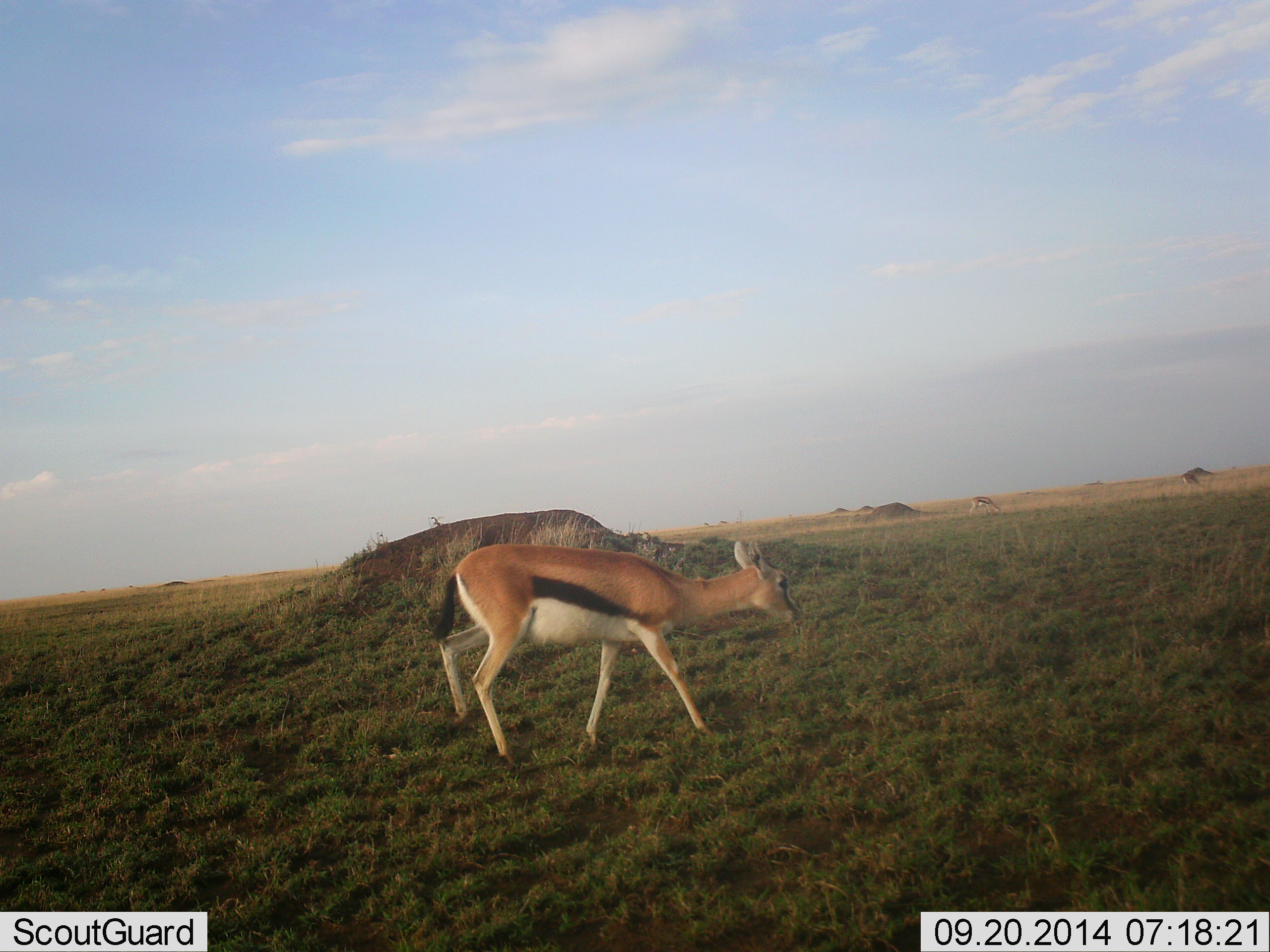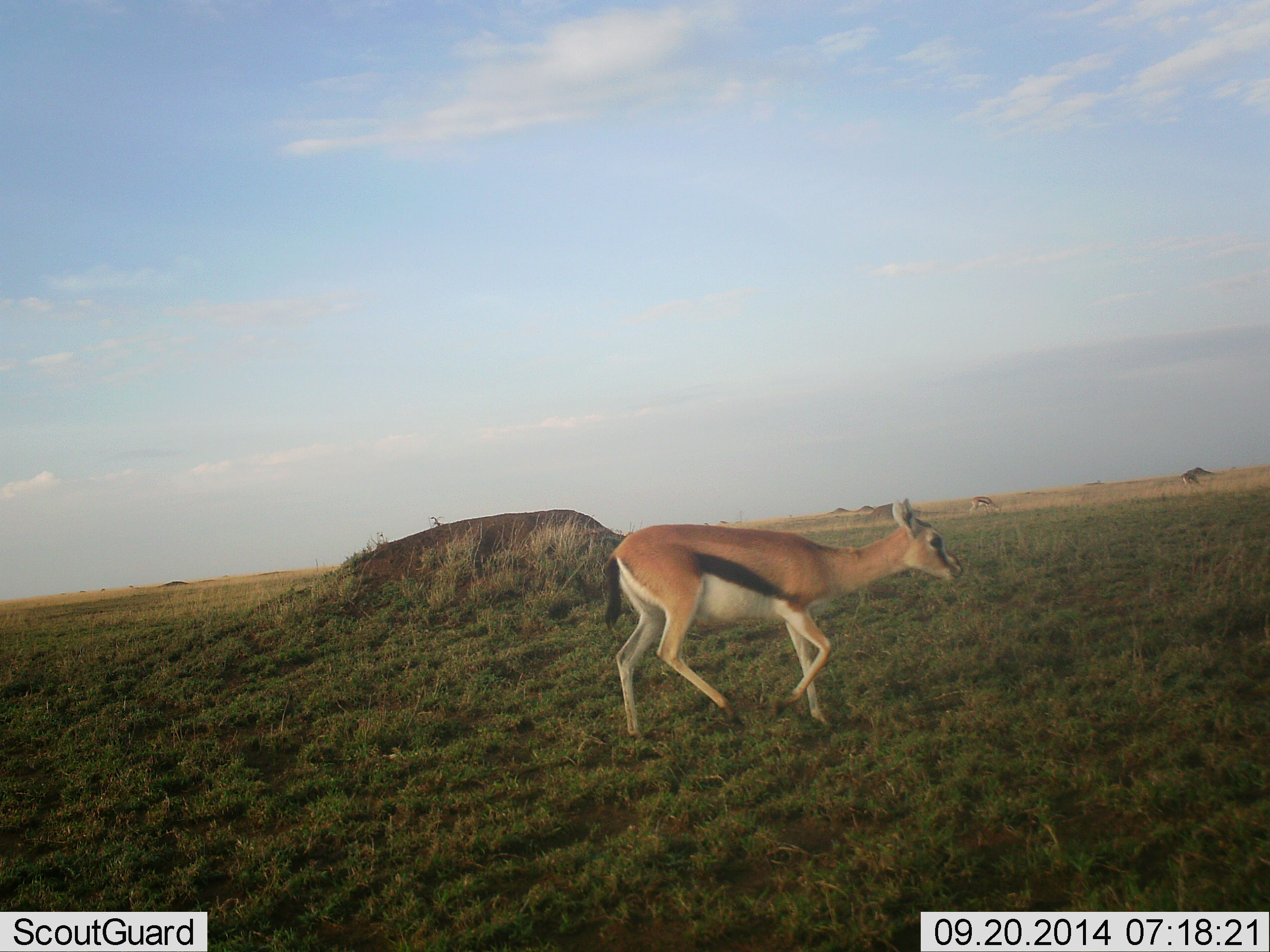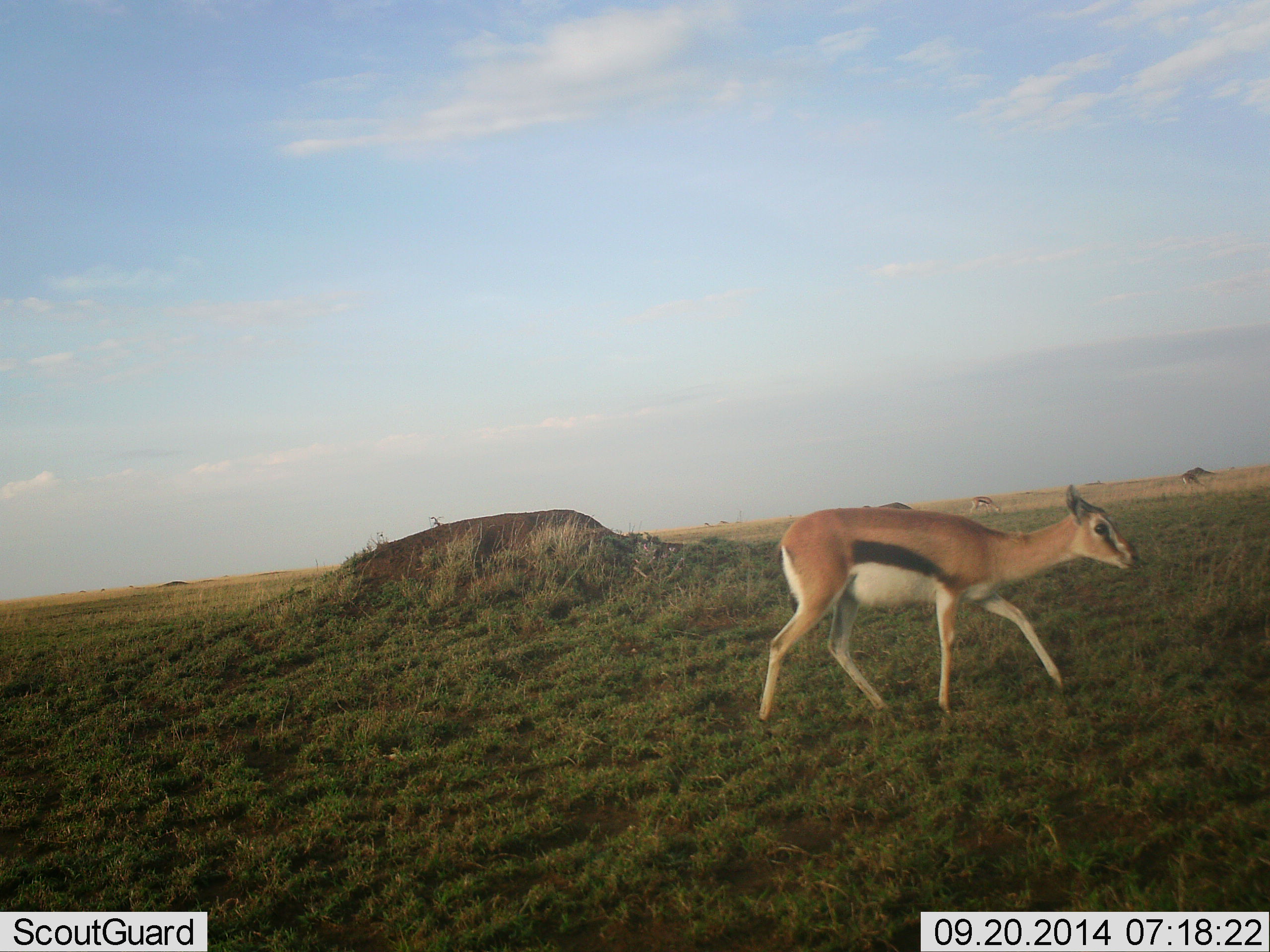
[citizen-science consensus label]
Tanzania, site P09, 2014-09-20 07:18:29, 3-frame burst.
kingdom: Animalia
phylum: Chordata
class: Mammalia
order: Artiodactyla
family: Bovidae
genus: Eudorcas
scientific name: Eudorcas thomsonii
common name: thomson's gazelle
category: gazellethomsons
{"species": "gazellethomsons (thomson's gazelle) (Eudorcas thomsonii)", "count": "1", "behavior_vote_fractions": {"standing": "10%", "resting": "0%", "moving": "100%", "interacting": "0%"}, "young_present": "10%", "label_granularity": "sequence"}